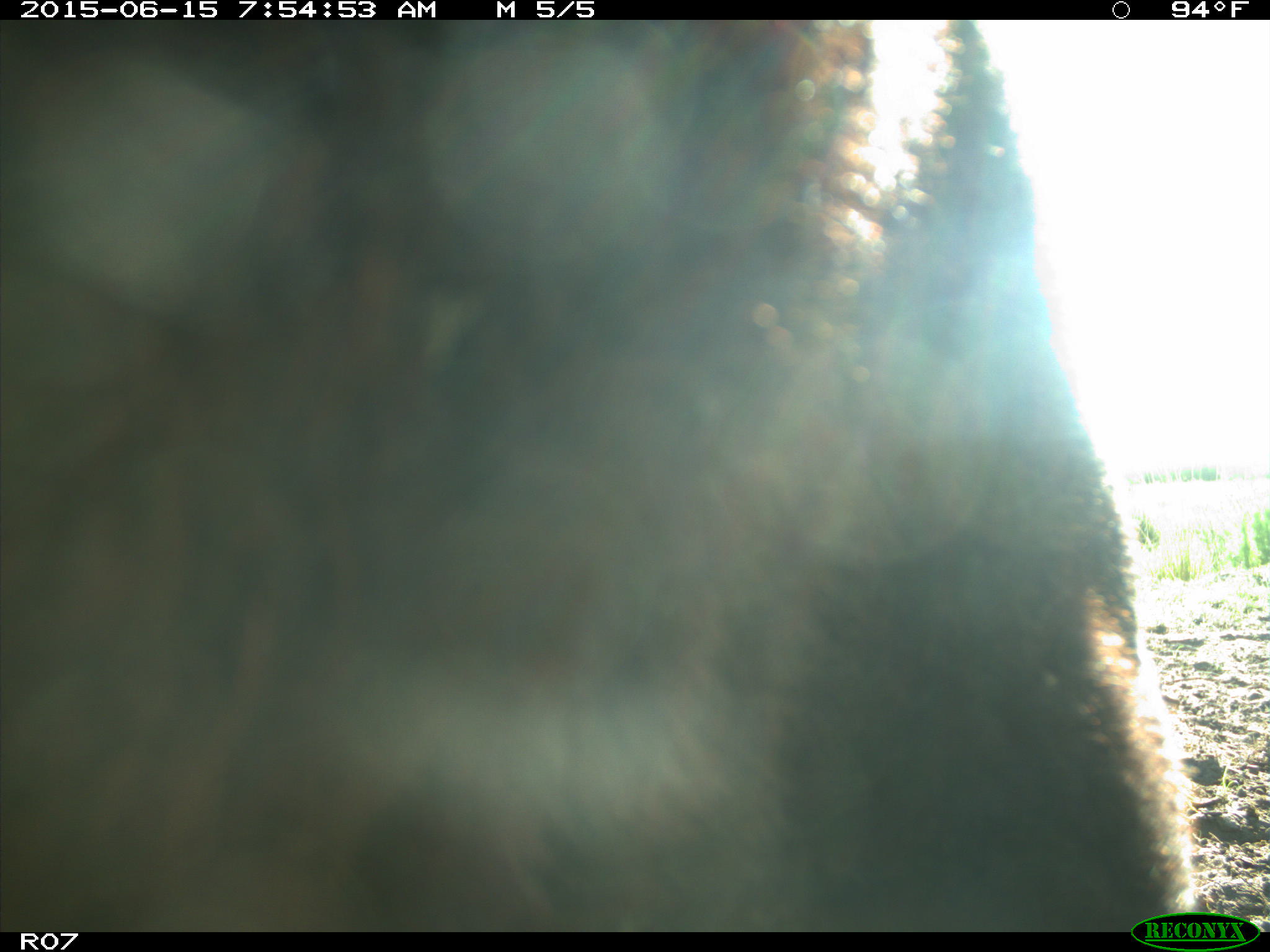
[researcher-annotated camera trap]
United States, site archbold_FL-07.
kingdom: Animalia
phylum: Chordata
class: Mammalia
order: Artiodactyla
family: Bovidae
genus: Bos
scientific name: Bos taurus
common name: domestic cow